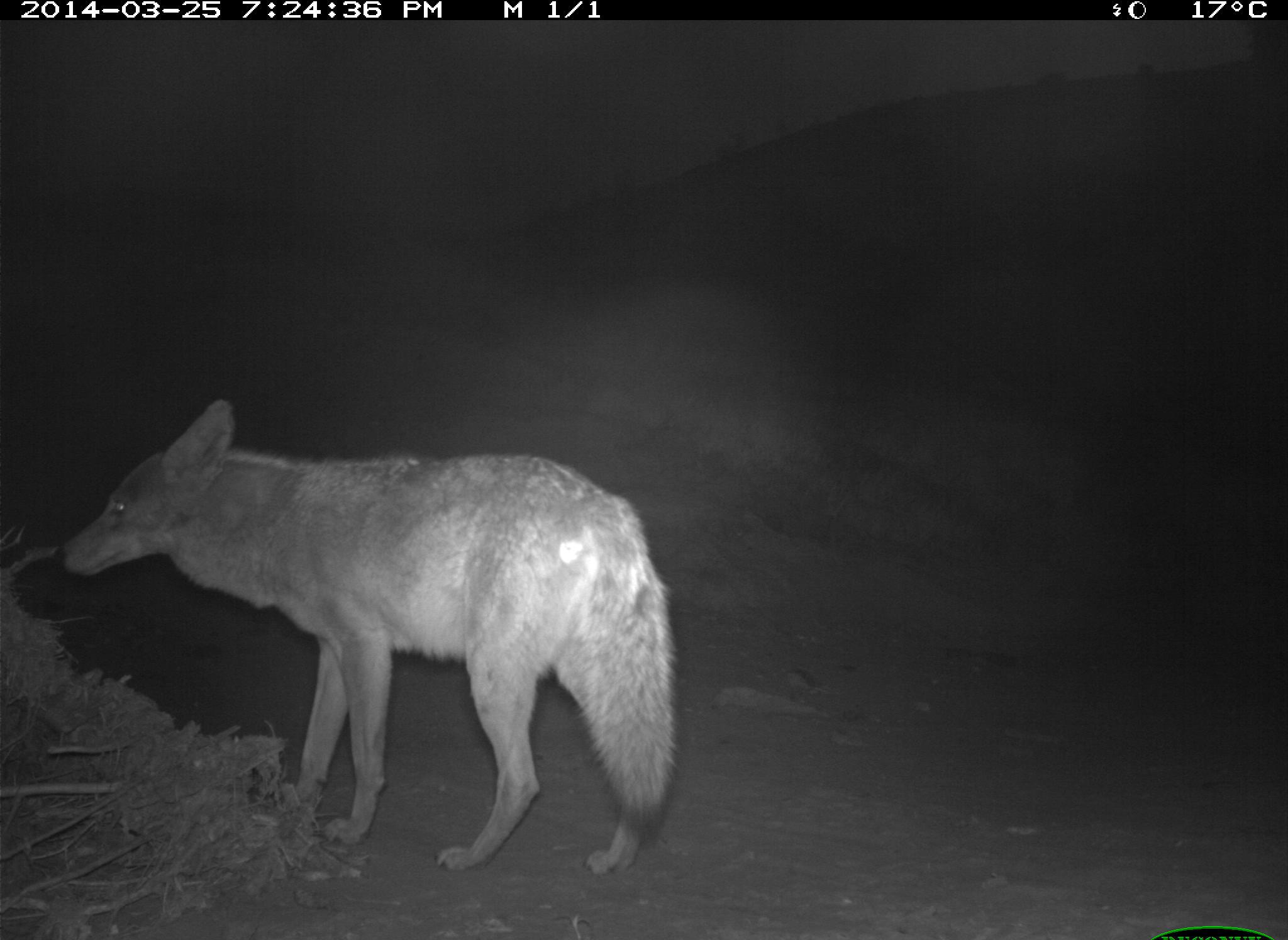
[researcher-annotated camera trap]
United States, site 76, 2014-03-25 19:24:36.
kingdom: Animalia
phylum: Chordata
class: Mammalia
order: Carnivora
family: Canidae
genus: Canis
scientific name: Canis latrans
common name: coyote